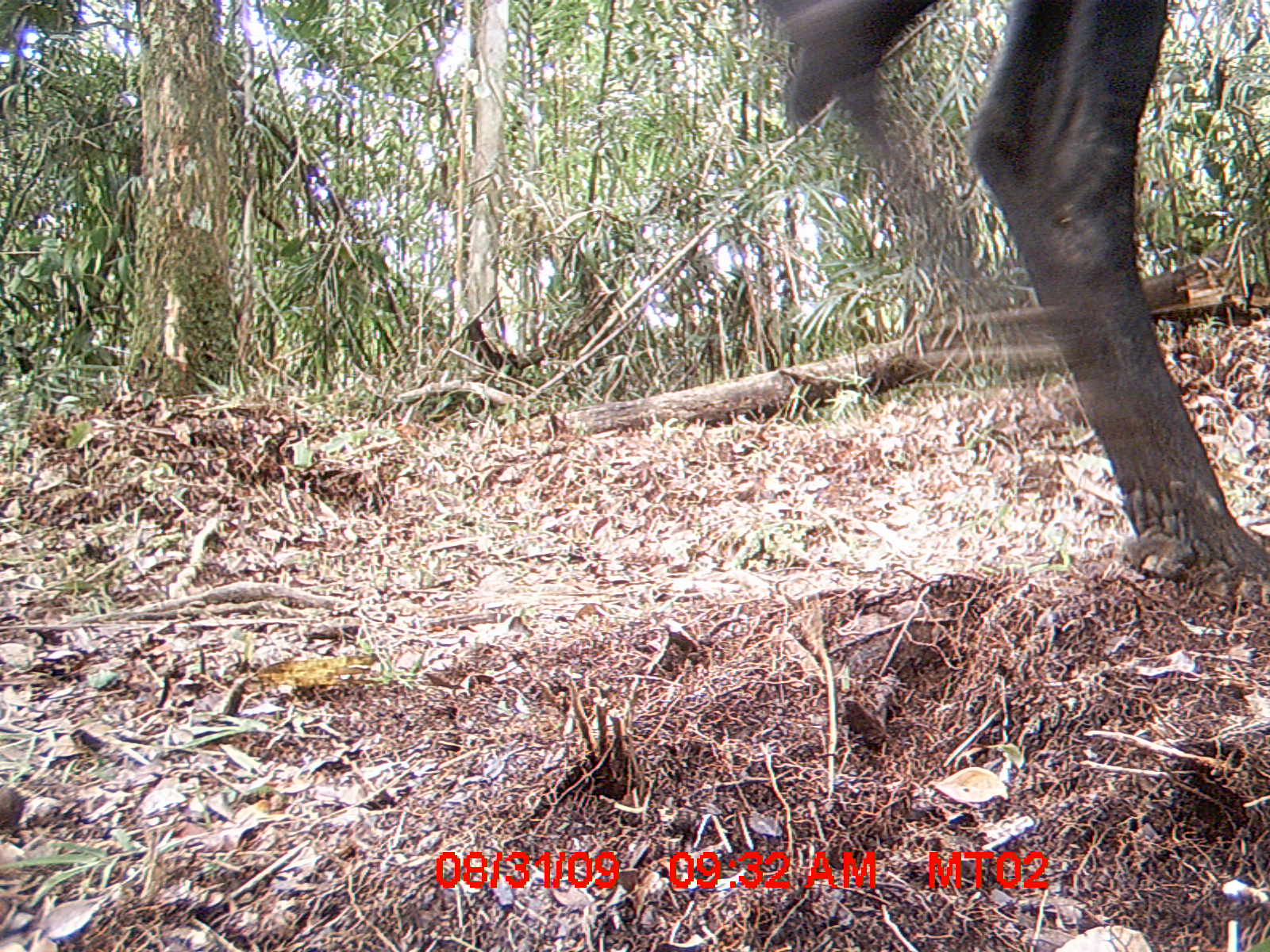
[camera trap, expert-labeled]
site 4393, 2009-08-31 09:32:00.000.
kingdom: Animalia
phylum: Chordata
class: Mammalia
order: Artiodactyla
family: Bovidae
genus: Bos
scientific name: Bos taurus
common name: domestic cattle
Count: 2.